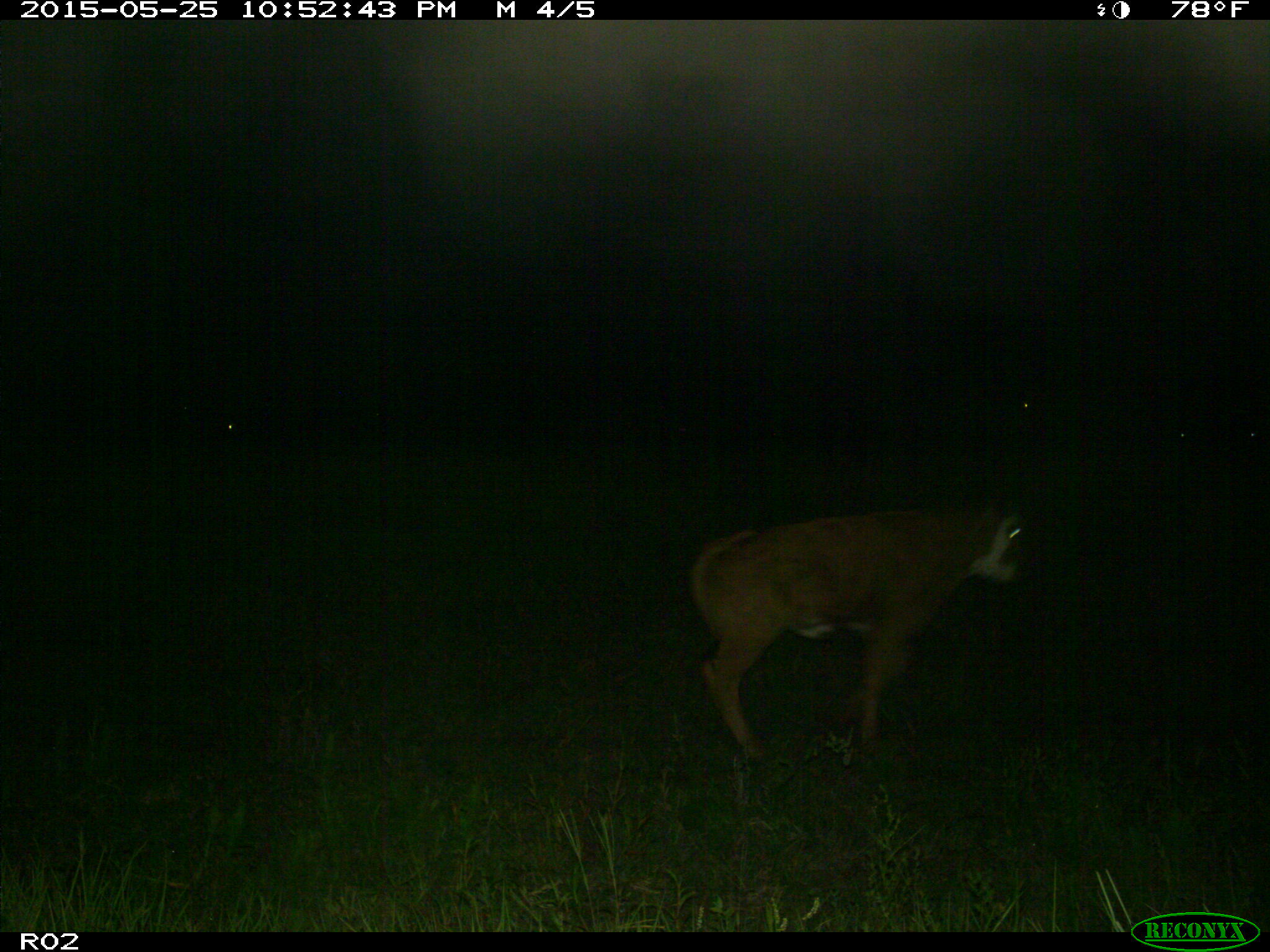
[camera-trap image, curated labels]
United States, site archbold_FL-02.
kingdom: Animalia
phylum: Chordata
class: Mammalia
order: Artiodactyla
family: Bovidae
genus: Bos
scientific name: Bos taurus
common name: domestic cow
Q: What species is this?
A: Bos taurus (domestic cow).